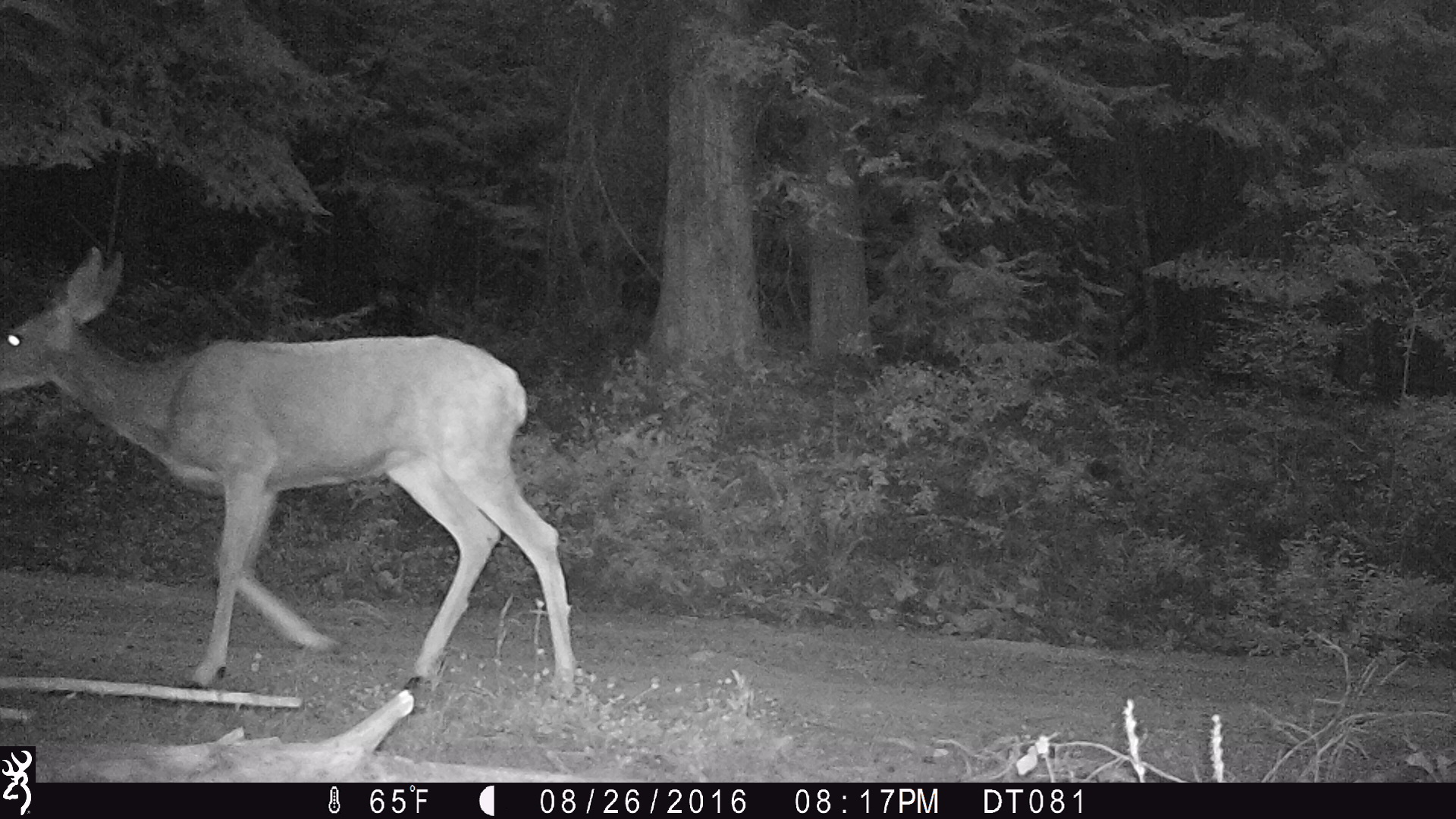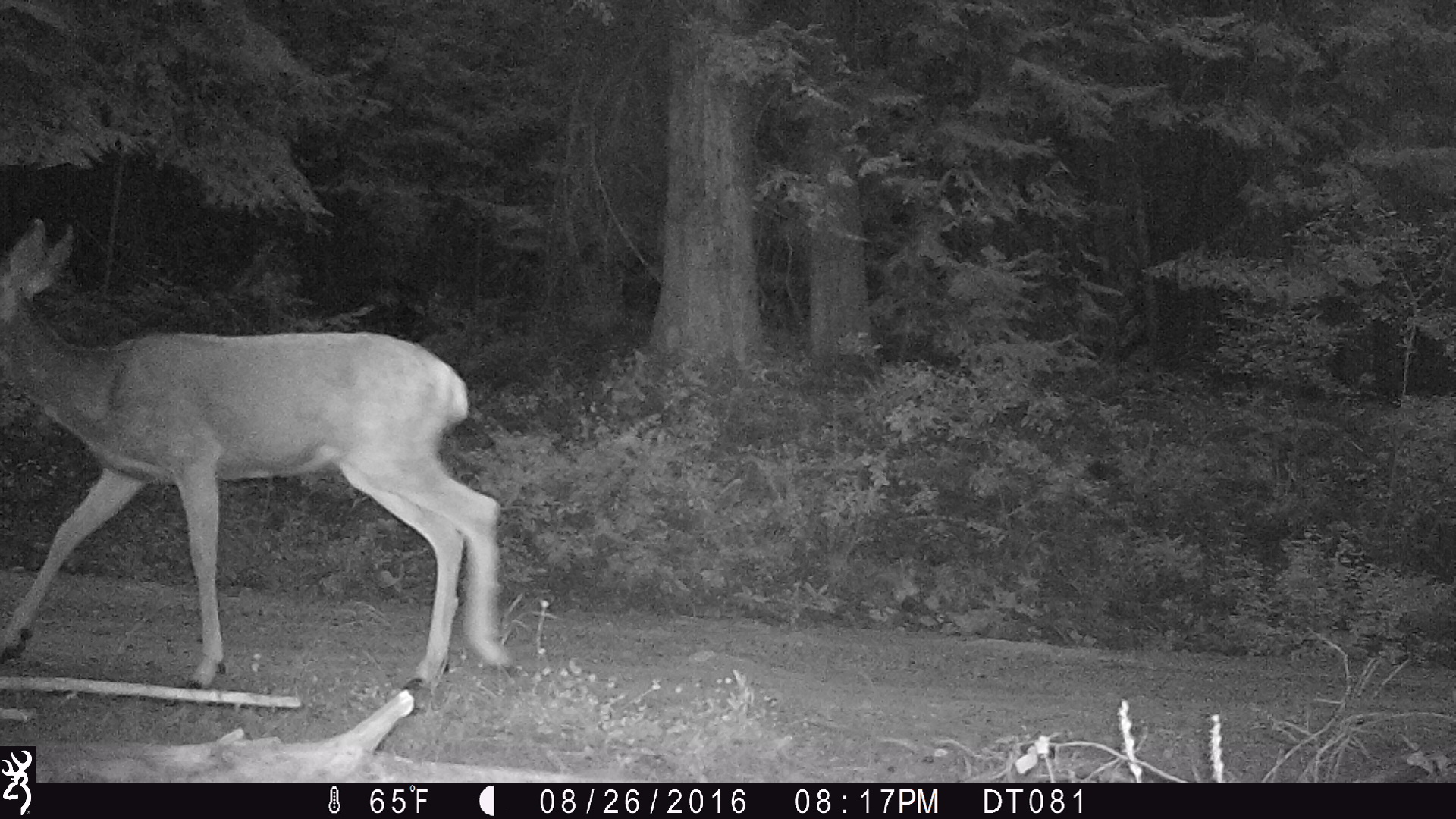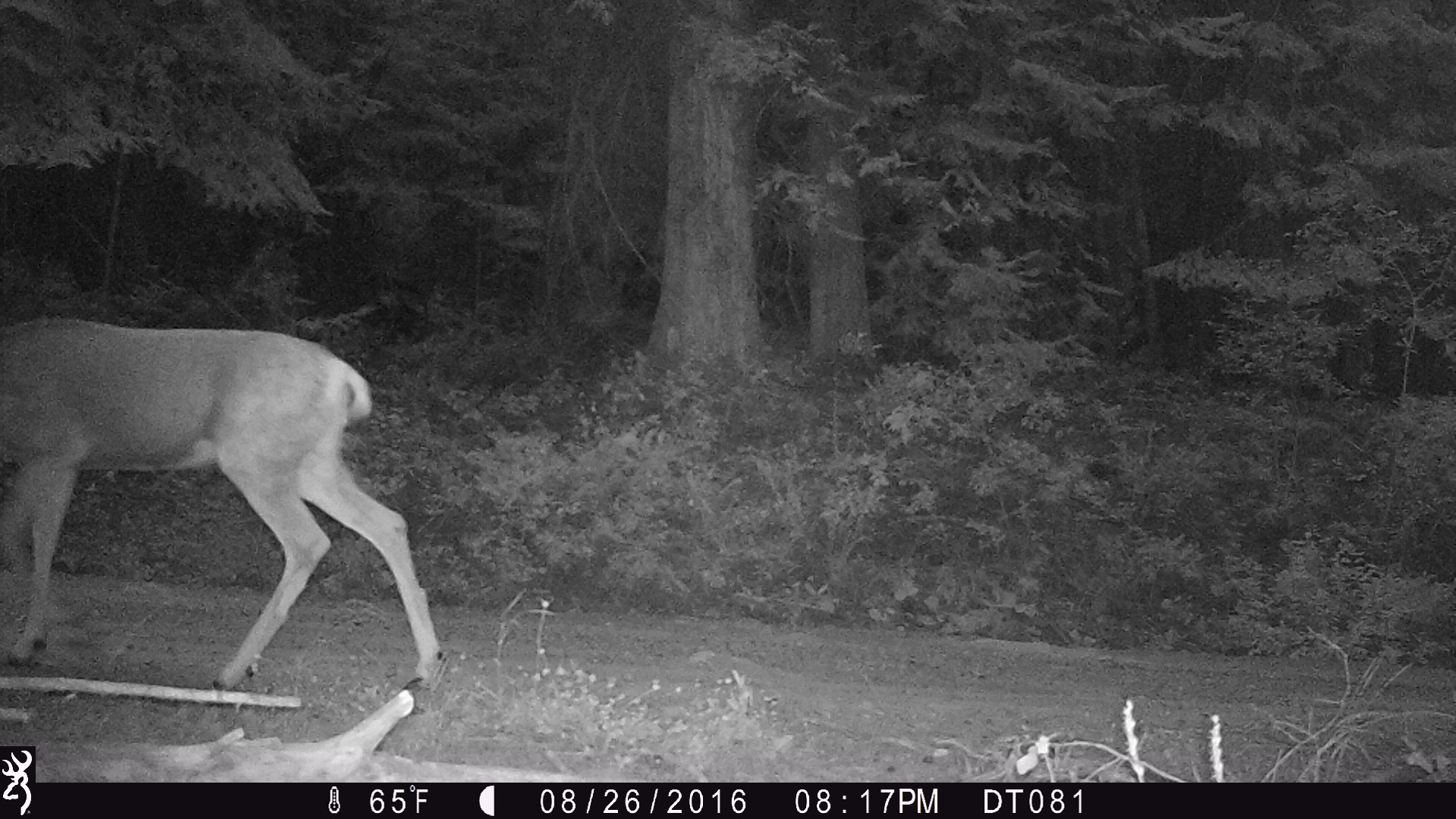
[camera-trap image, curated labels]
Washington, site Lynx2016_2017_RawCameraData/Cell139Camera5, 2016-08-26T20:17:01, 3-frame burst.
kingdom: Animalia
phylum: Chordata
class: Mammalia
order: Artiodactyla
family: Cervidae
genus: Odocoileus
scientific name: Odocoileus hemionus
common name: mule deer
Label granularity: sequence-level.